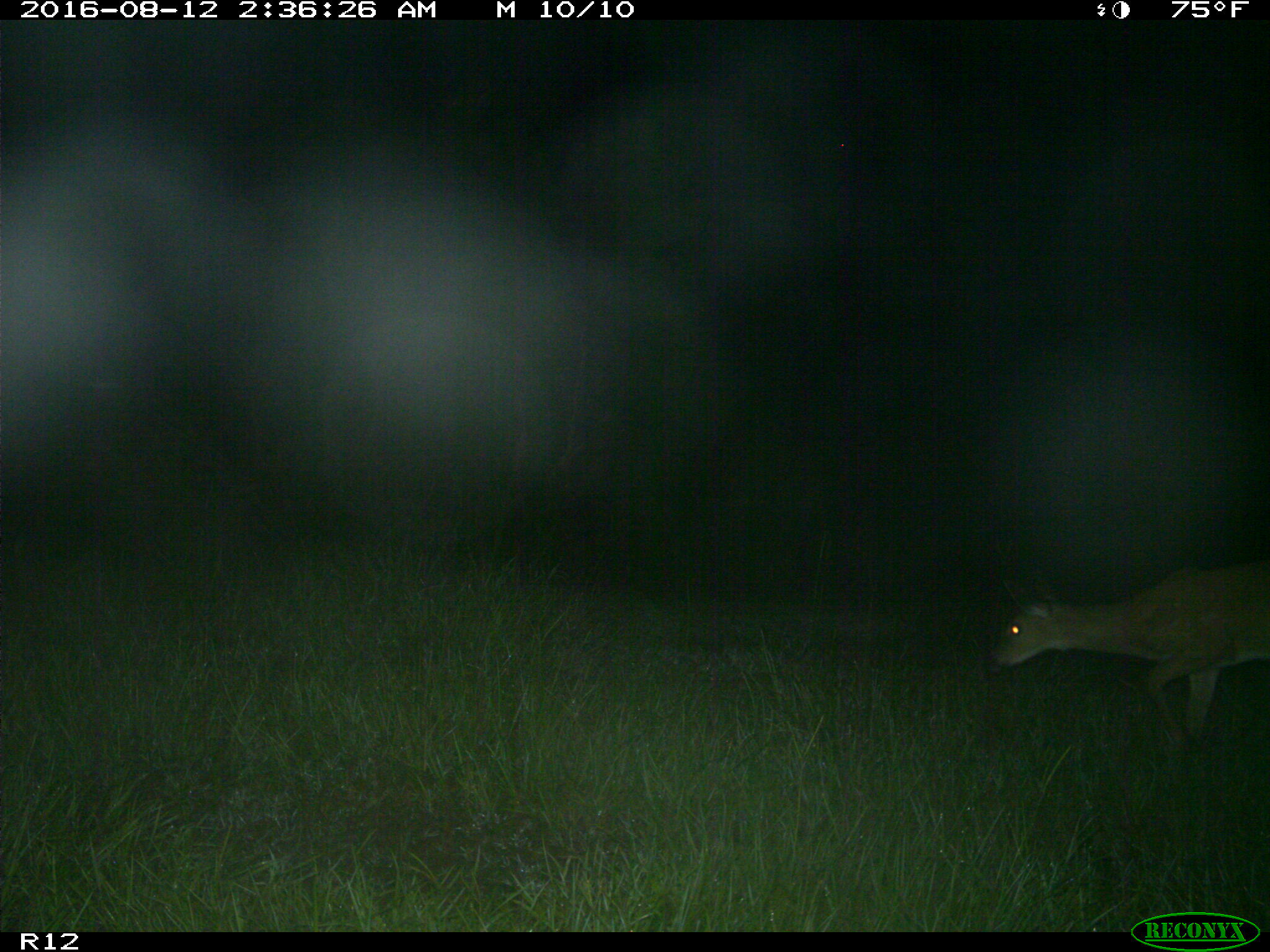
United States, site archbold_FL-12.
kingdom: Animalia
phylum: Chordata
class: Mammalia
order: Artiodactyla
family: Cervidae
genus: Odocoileus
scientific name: Odocoileus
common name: deer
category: unidentified deer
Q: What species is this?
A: Unidentified deer (deer) (Odocoileus).